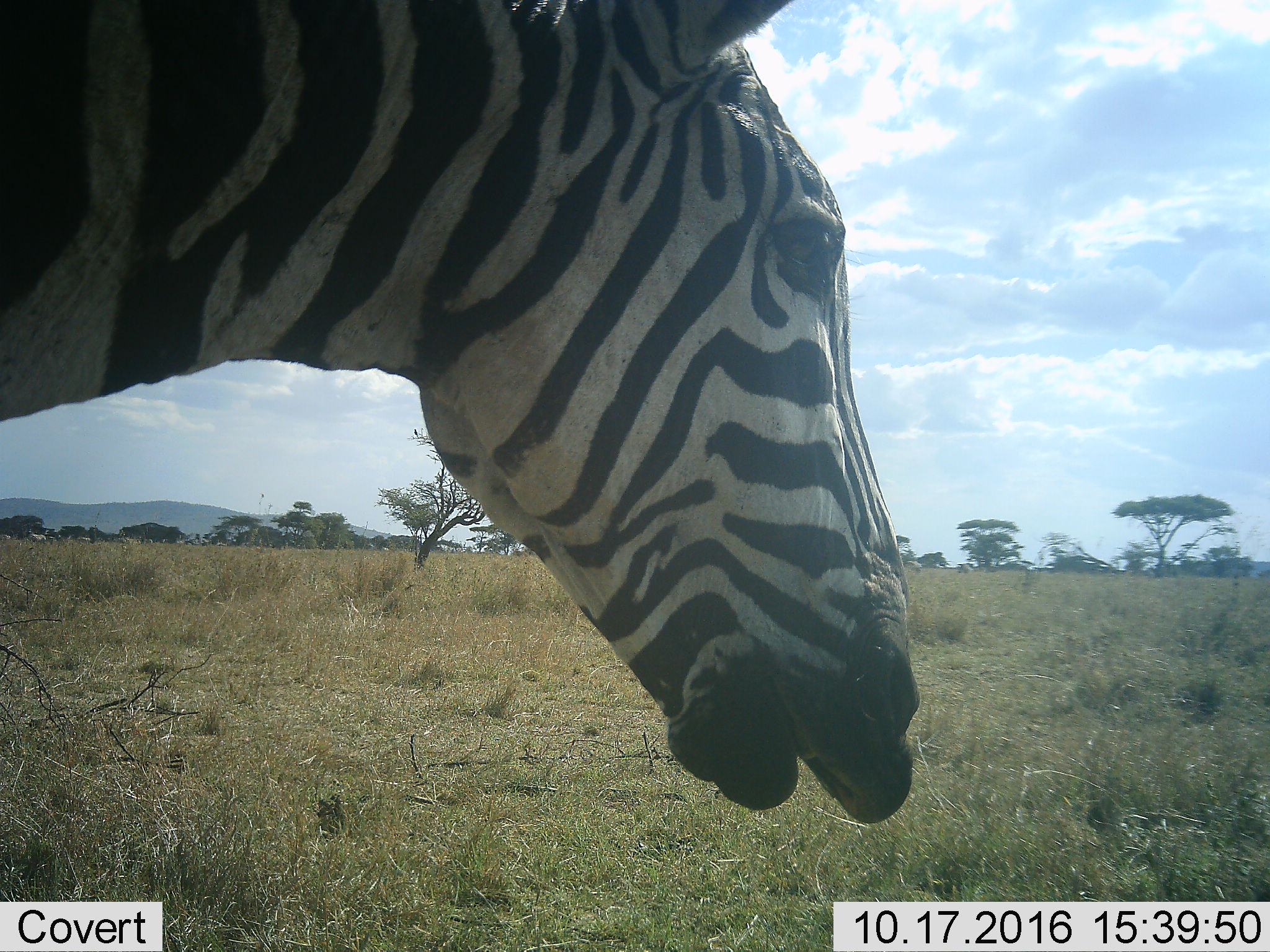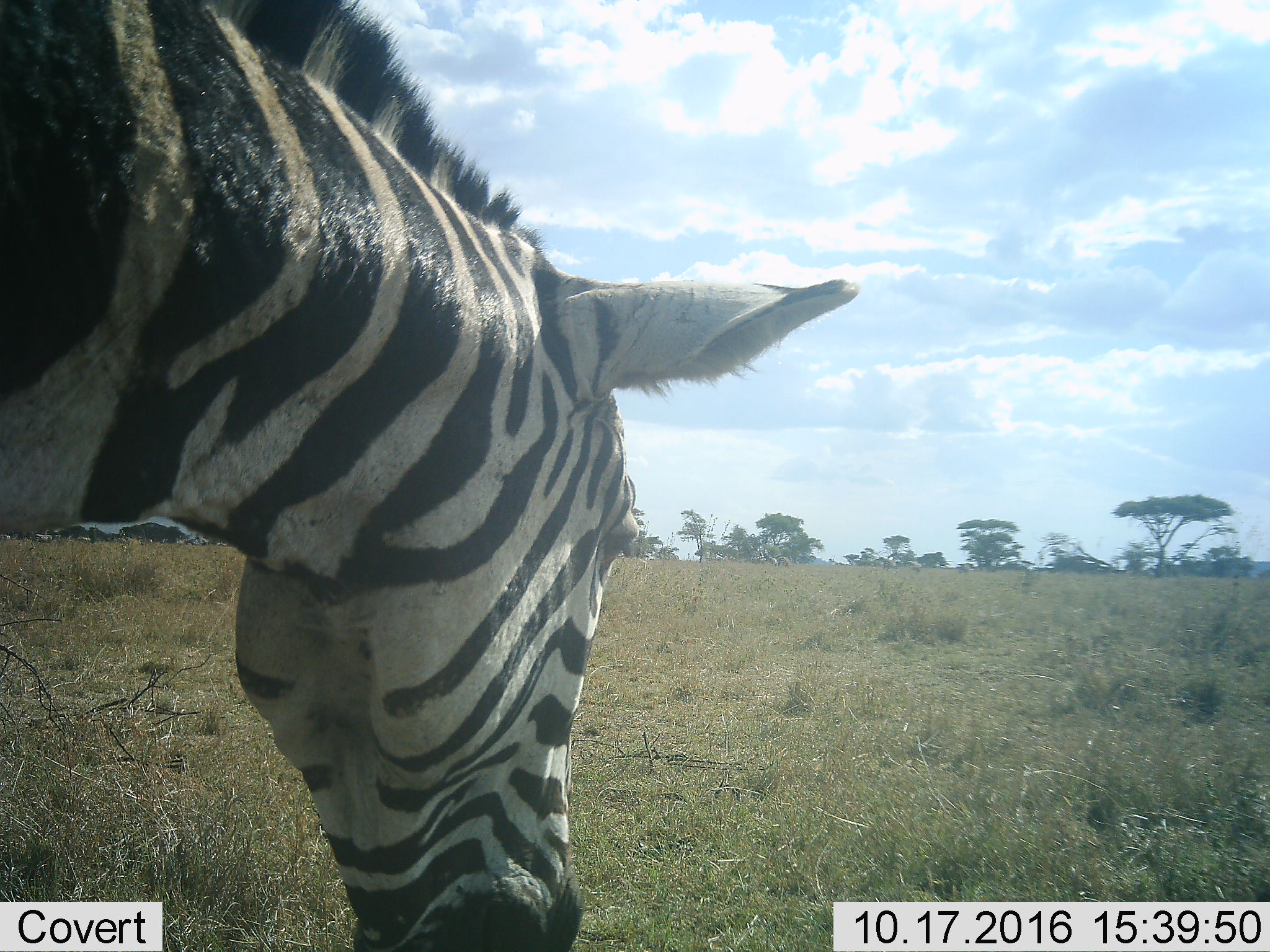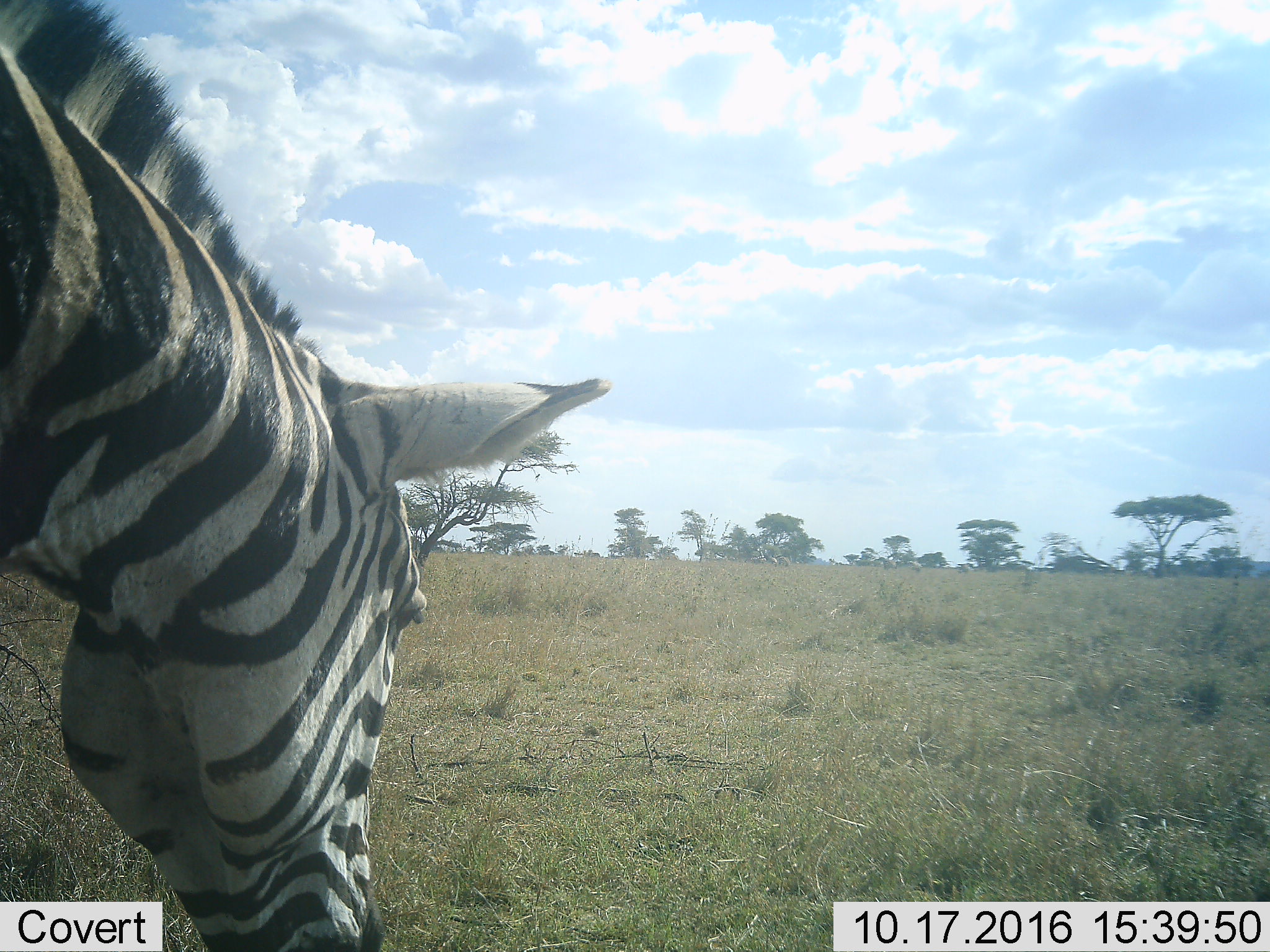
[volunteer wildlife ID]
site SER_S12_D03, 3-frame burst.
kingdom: Animalia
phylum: Chordata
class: Mammalia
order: Perissodactyla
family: Equidae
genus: Equus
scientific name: Equus quagga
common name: plains zebra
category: zebraplains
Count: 1.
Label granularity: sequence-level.